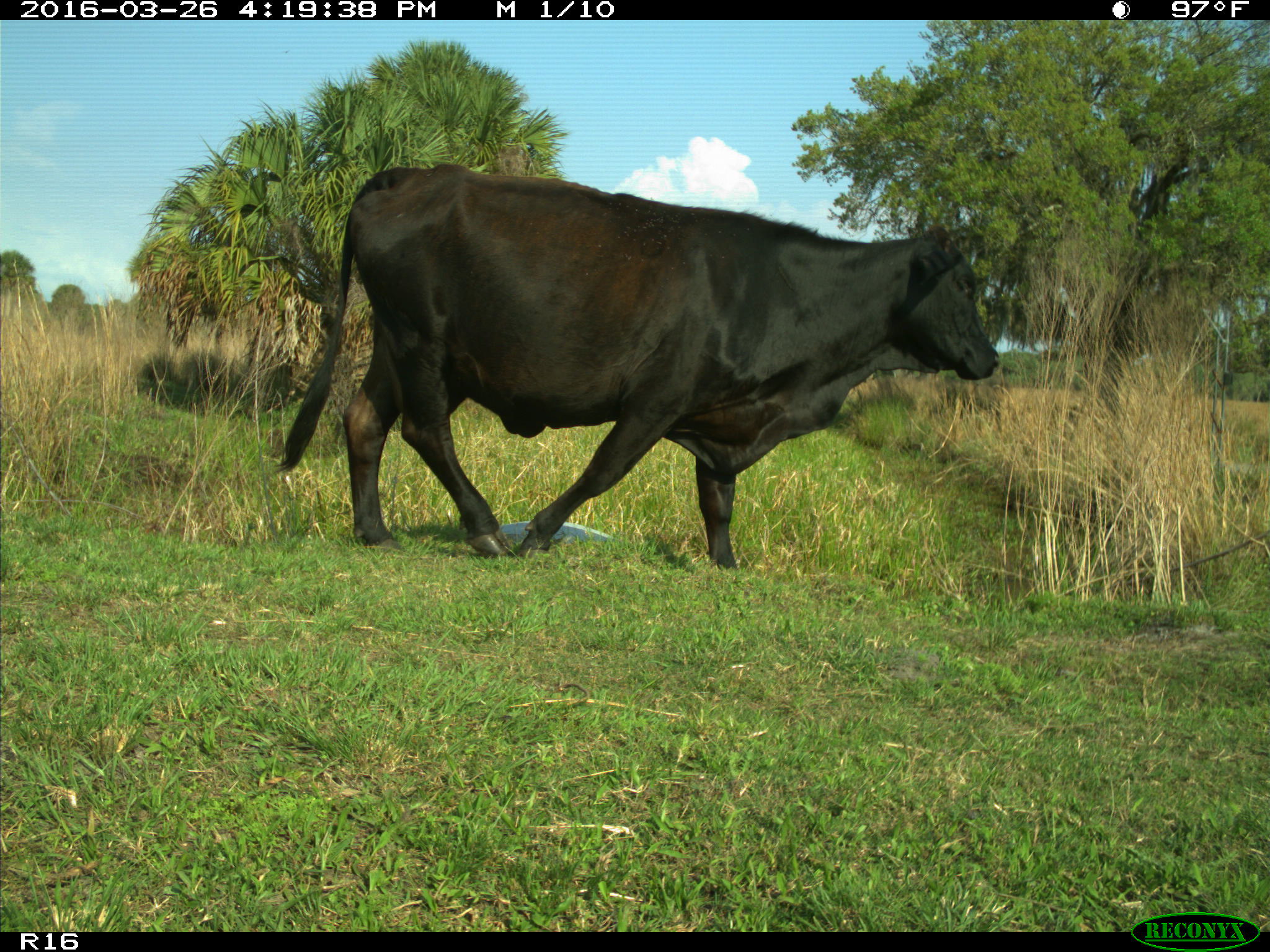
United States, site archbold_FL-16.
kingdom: Animalia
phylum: Chordata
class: Mammalia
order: Artiodactyla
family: Bovidae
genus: Bos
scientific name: Bos taurus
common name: domestic cow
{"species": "Bos taurus (domestic cow)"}